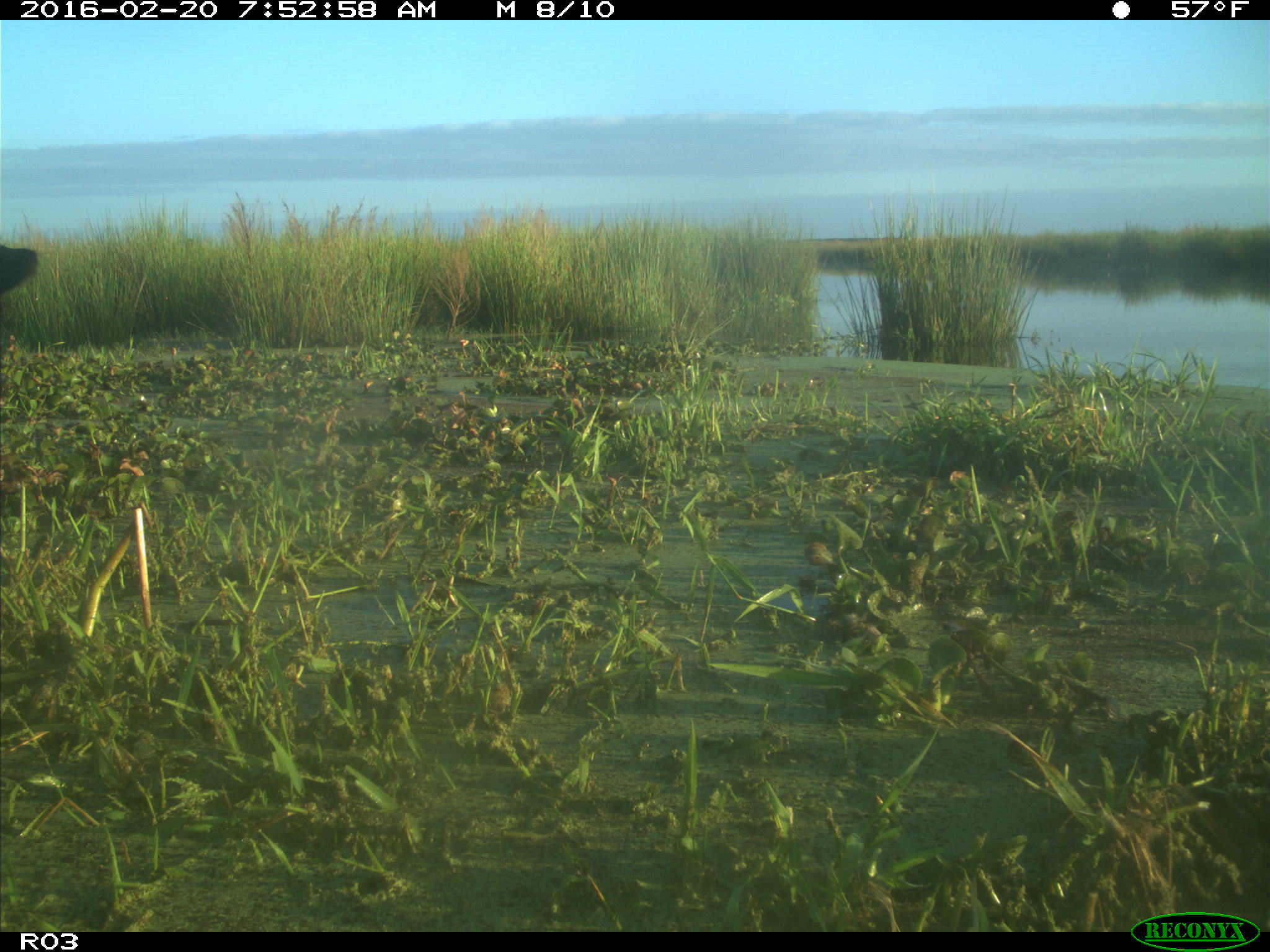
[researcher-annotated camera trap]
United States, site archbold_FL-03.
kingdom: Animalia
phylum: Chordata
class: Mammalia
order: Artiodactyla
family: Bovidae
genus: Bos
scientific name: Bos taurus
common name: domestic cow